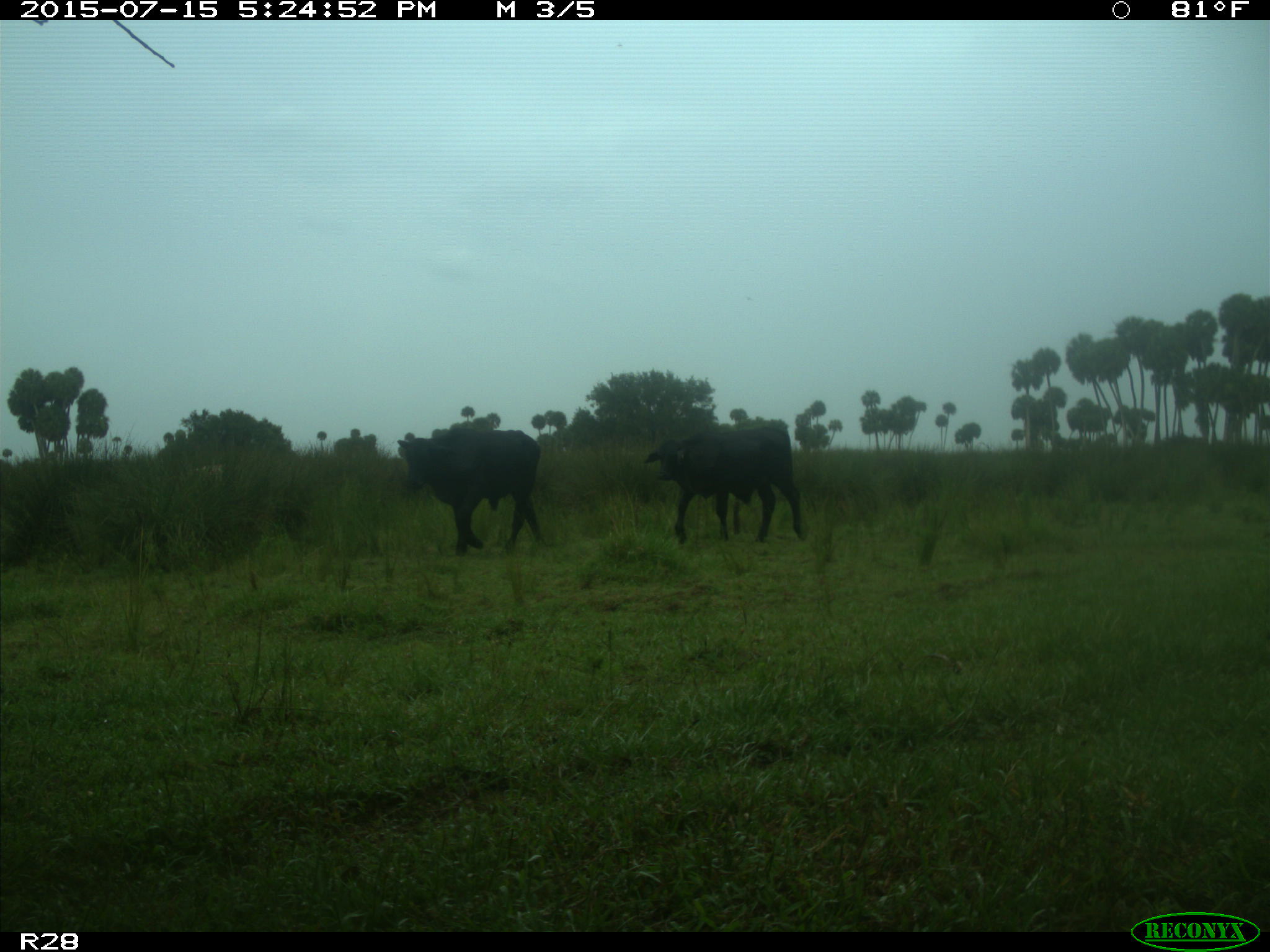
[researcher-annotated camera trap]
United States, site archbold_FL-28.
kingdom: Animalia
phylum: Chordata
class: Mammalia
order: Artiodactyla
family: Bovidae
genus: Bos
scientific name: Bos taurus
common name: domestic cow